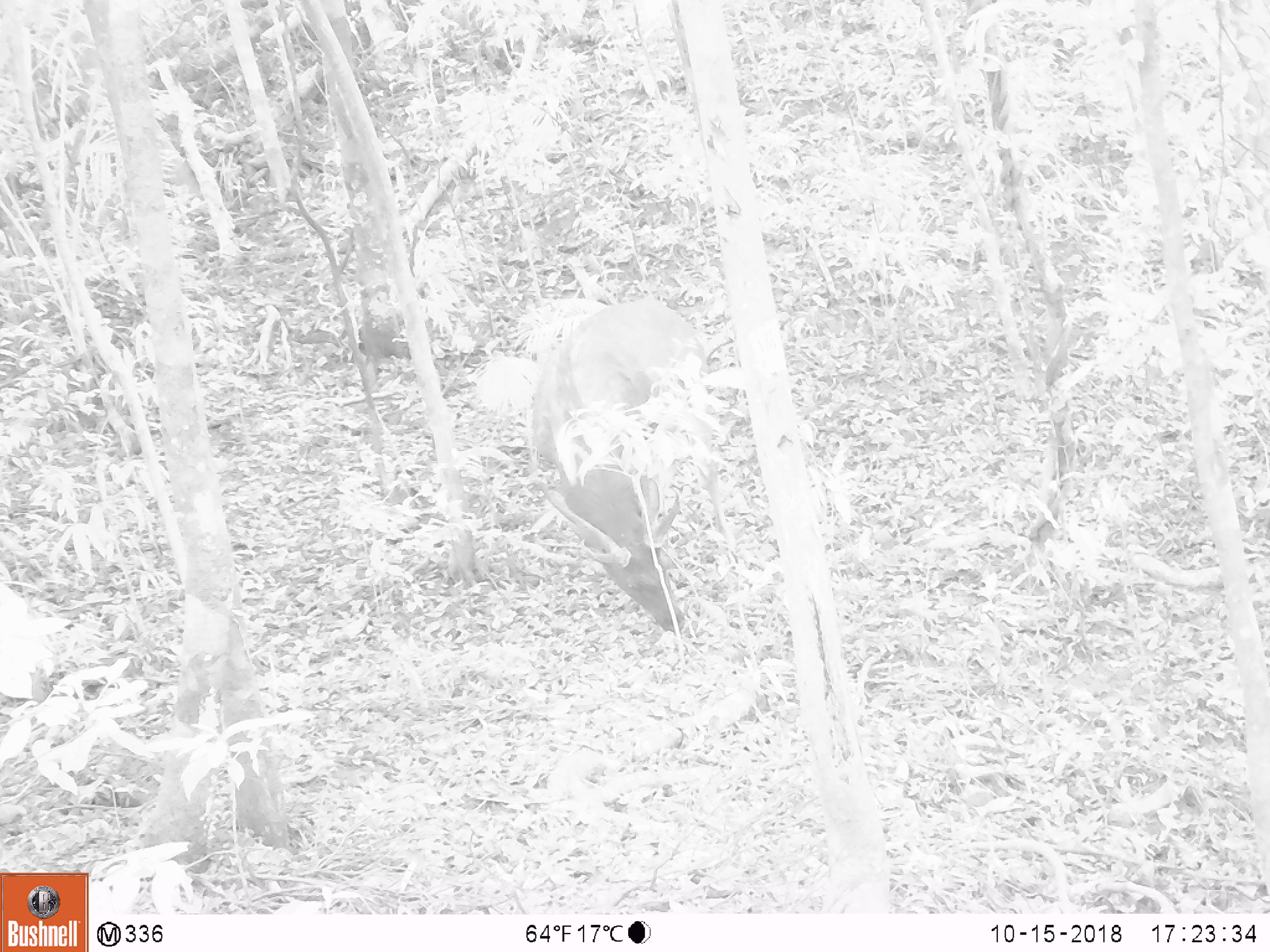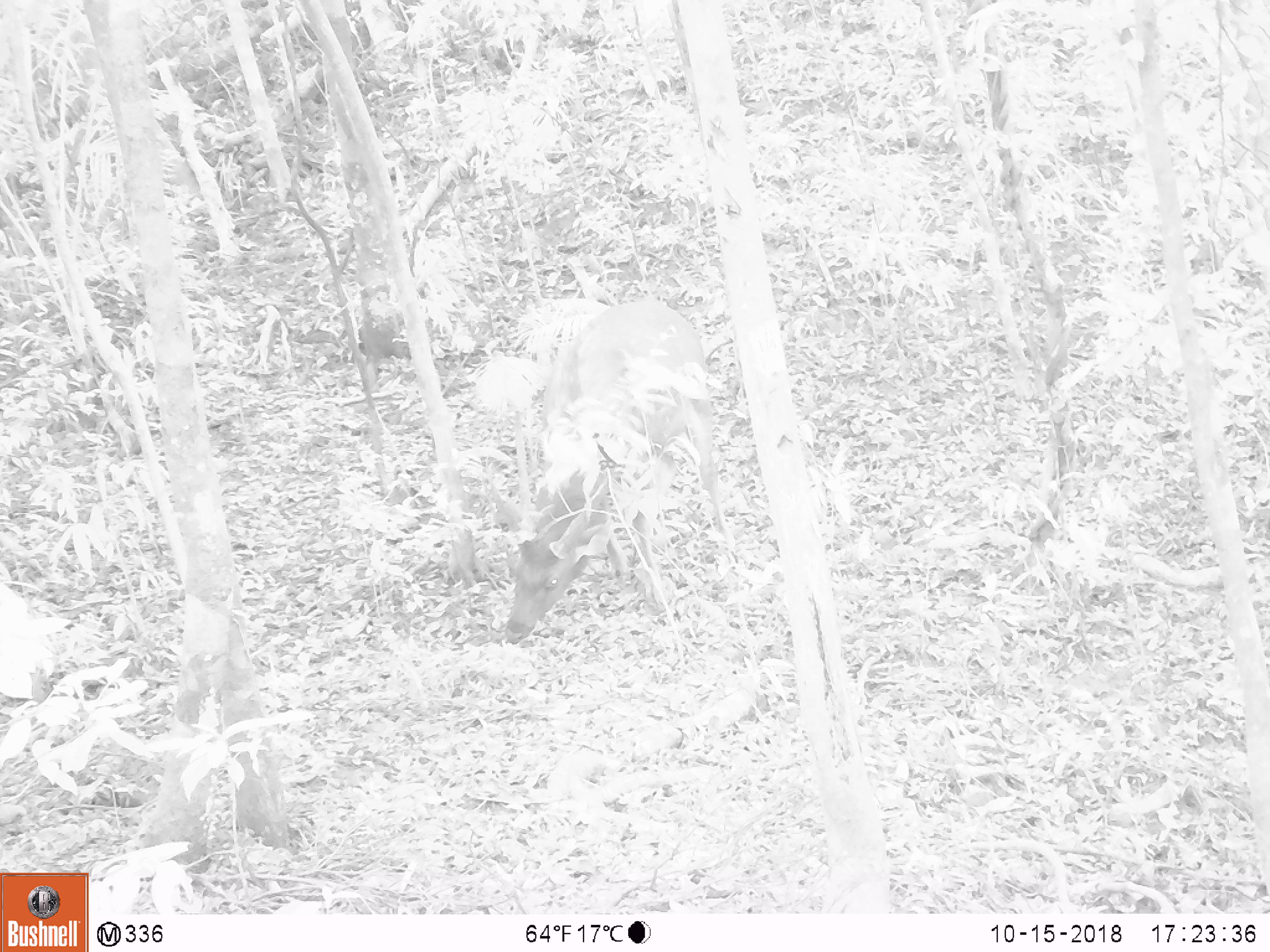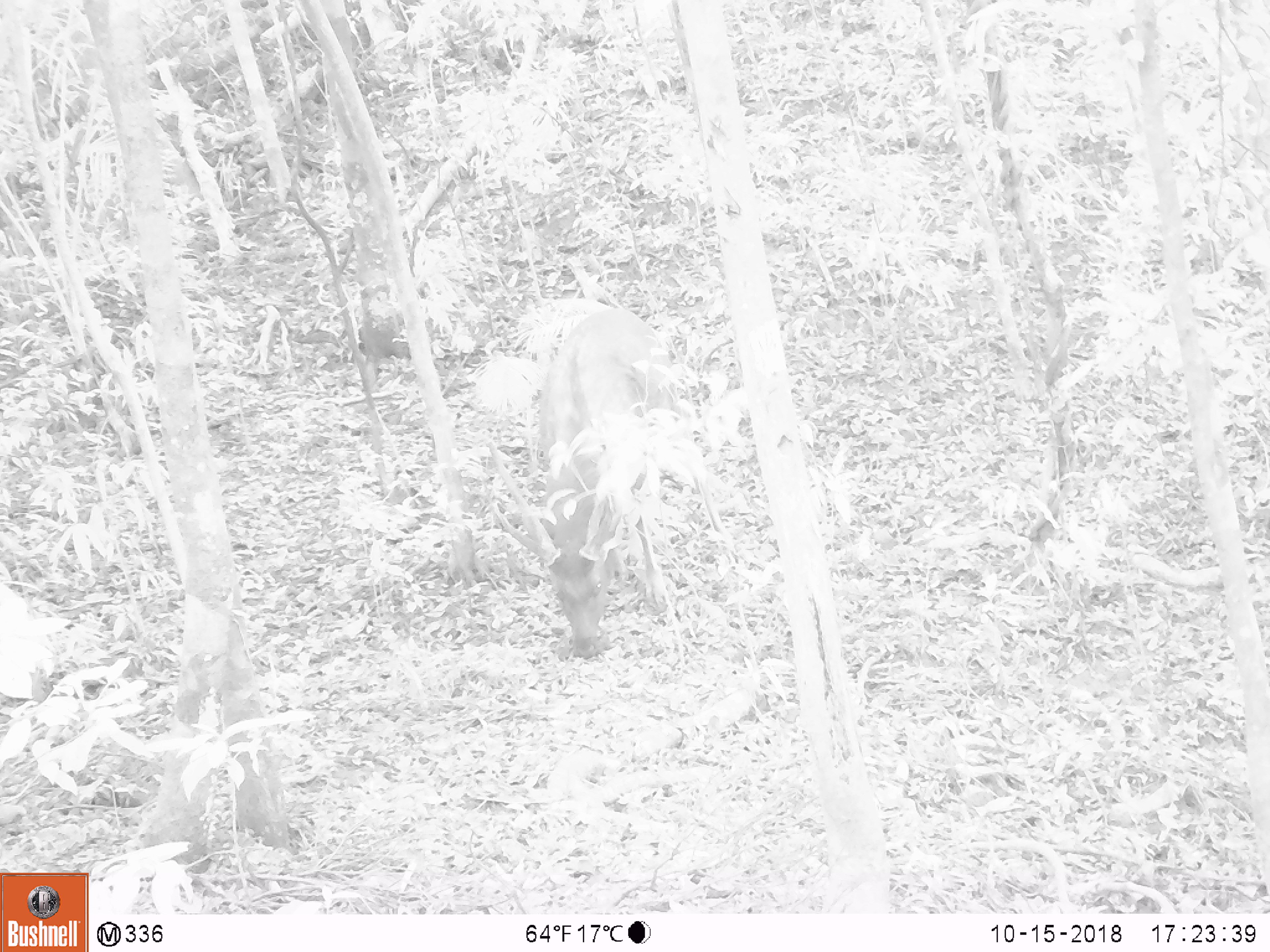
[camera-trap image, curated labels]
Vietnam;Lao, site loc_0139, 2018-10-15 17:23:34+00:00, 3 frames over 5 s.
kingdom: Animalia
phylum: Chordata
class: Mammalia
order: Artiodactyla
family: Cervidae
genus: Rusa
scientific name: Rusa unicolor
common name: sambar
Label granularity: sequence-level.